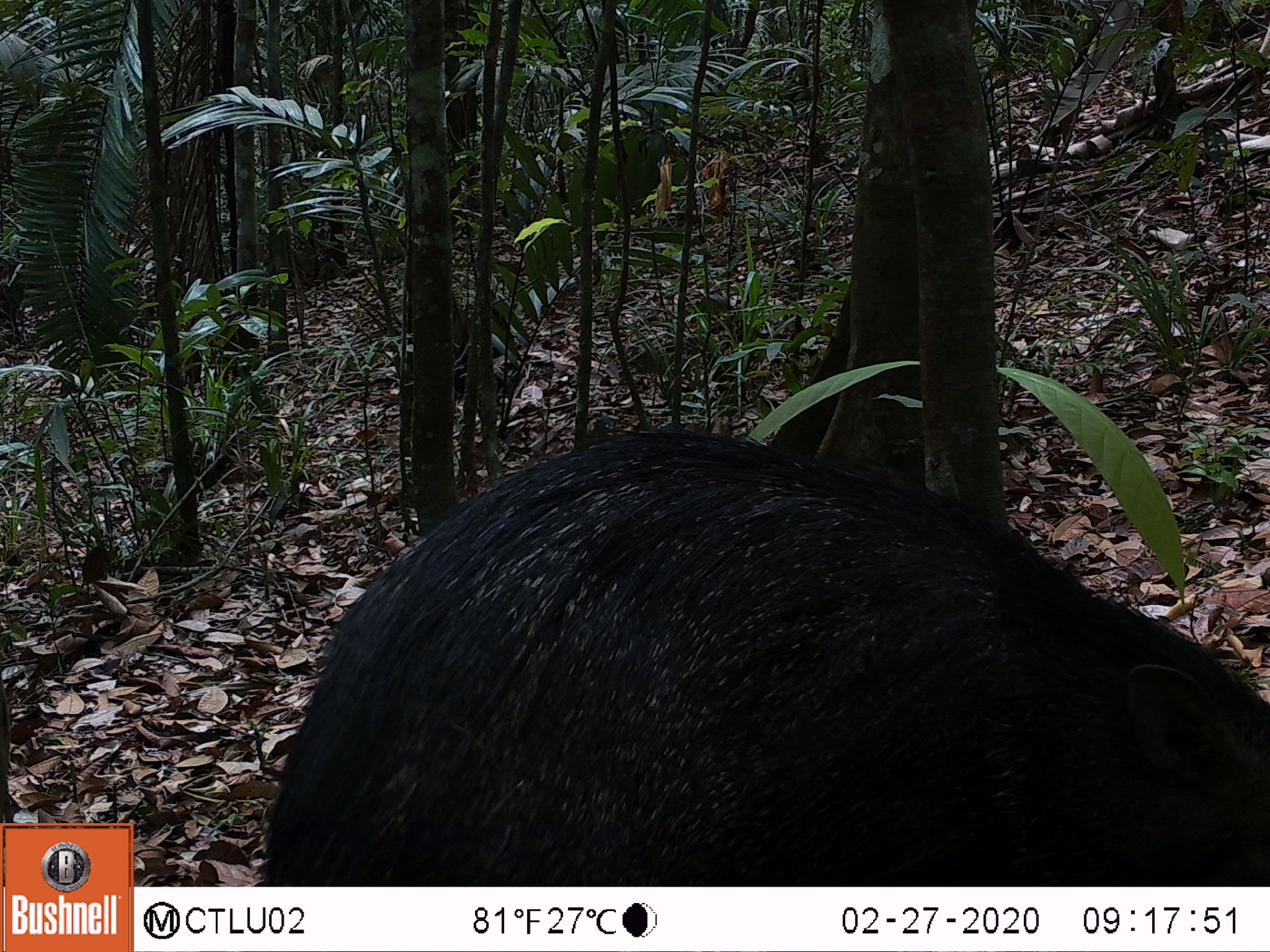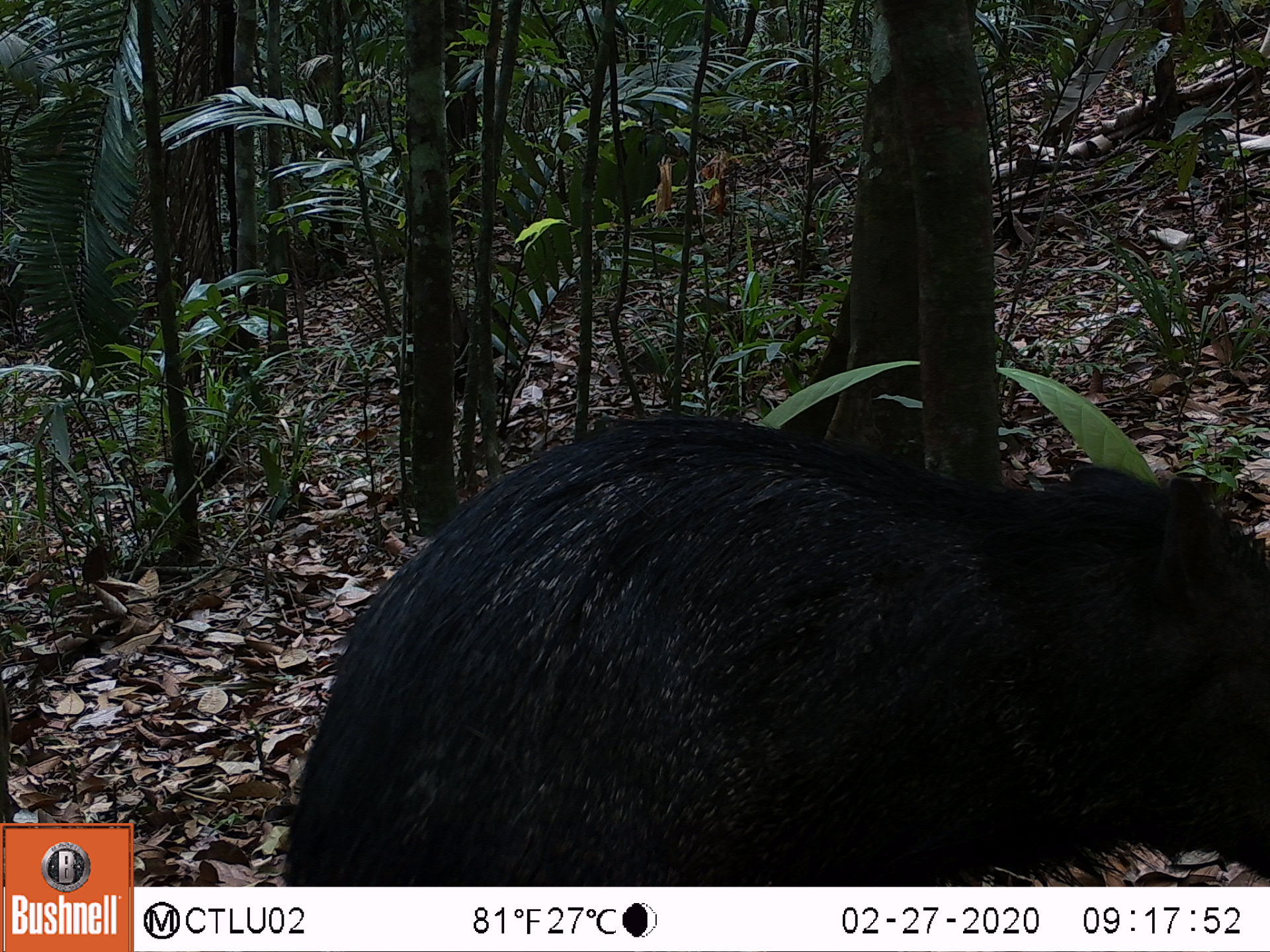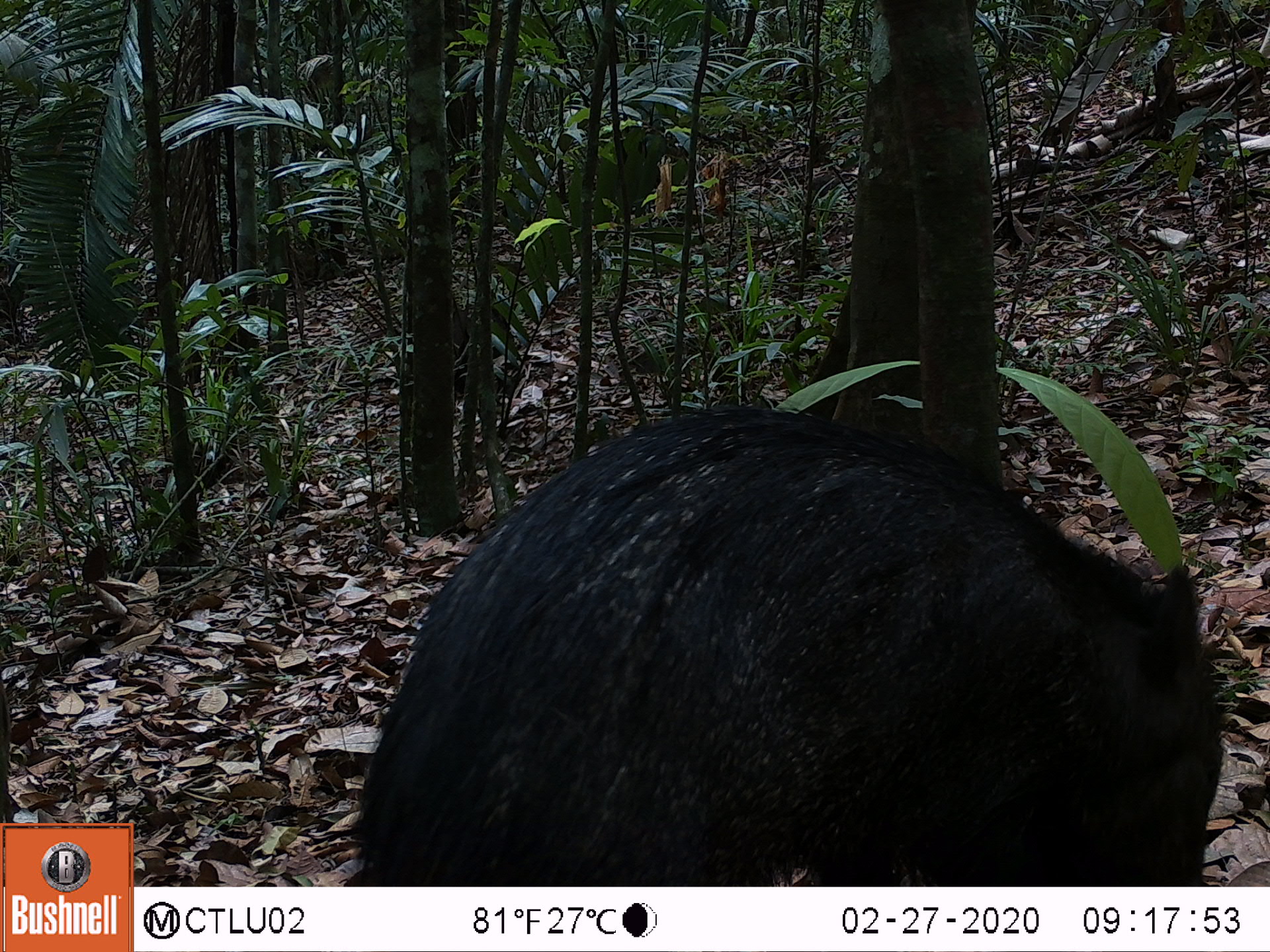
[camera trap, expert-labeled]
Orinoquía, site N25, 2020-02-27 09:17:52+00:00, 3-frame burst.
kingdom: Animalia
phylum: Chordata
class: Mammalia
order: Artiodactyla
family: Tayassuidae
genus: Pecari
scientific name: Pecari tajacu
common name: collared peccary